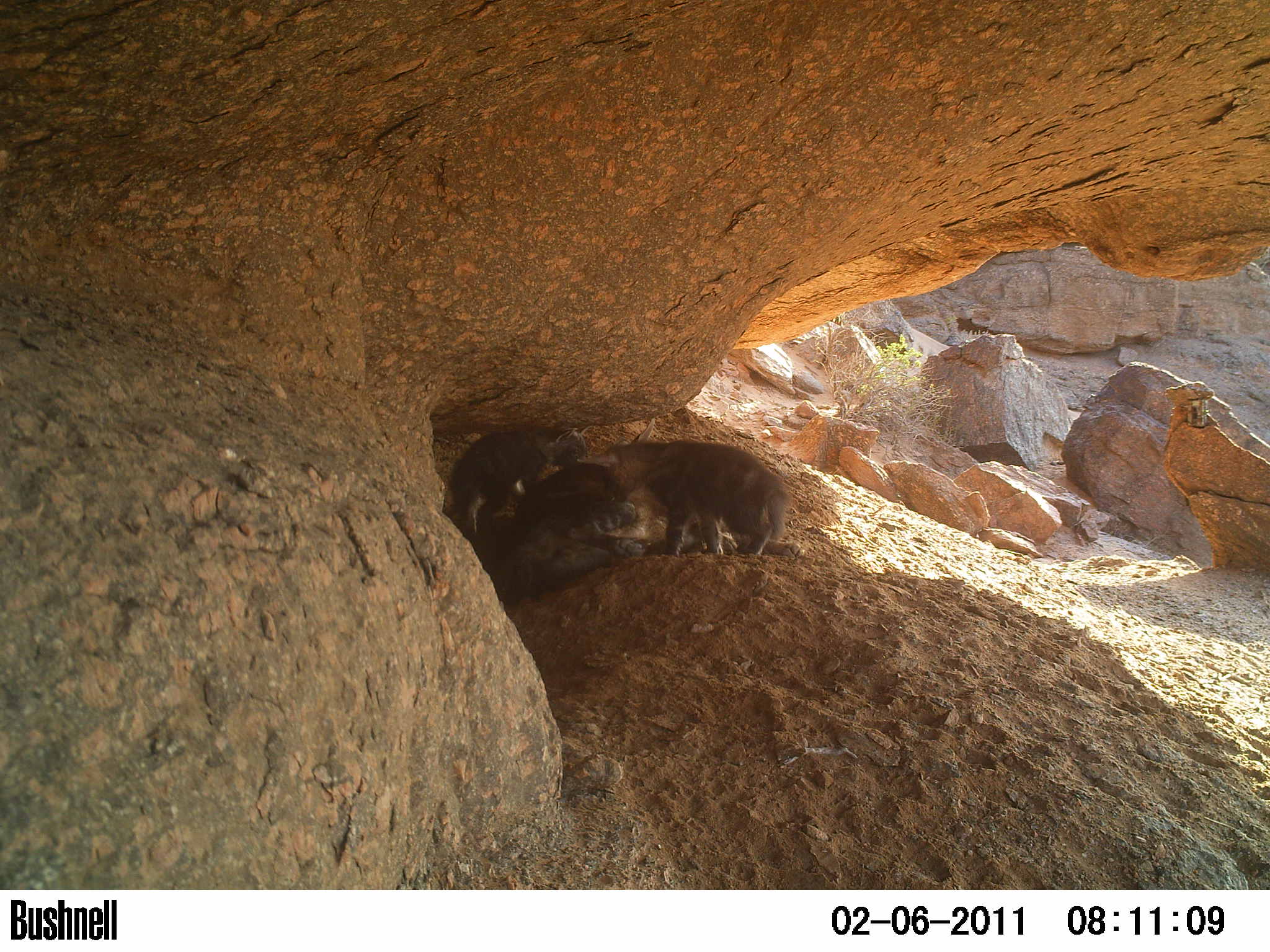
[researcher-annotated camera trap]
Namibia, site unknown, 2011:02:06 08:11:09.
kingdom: Animalia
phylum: Chordata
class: Mammalia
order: Carnivora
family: Hyaenidae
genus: Parahyaena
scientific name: Parahyaena brunnea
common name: brown hyena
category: hyaena brunnea